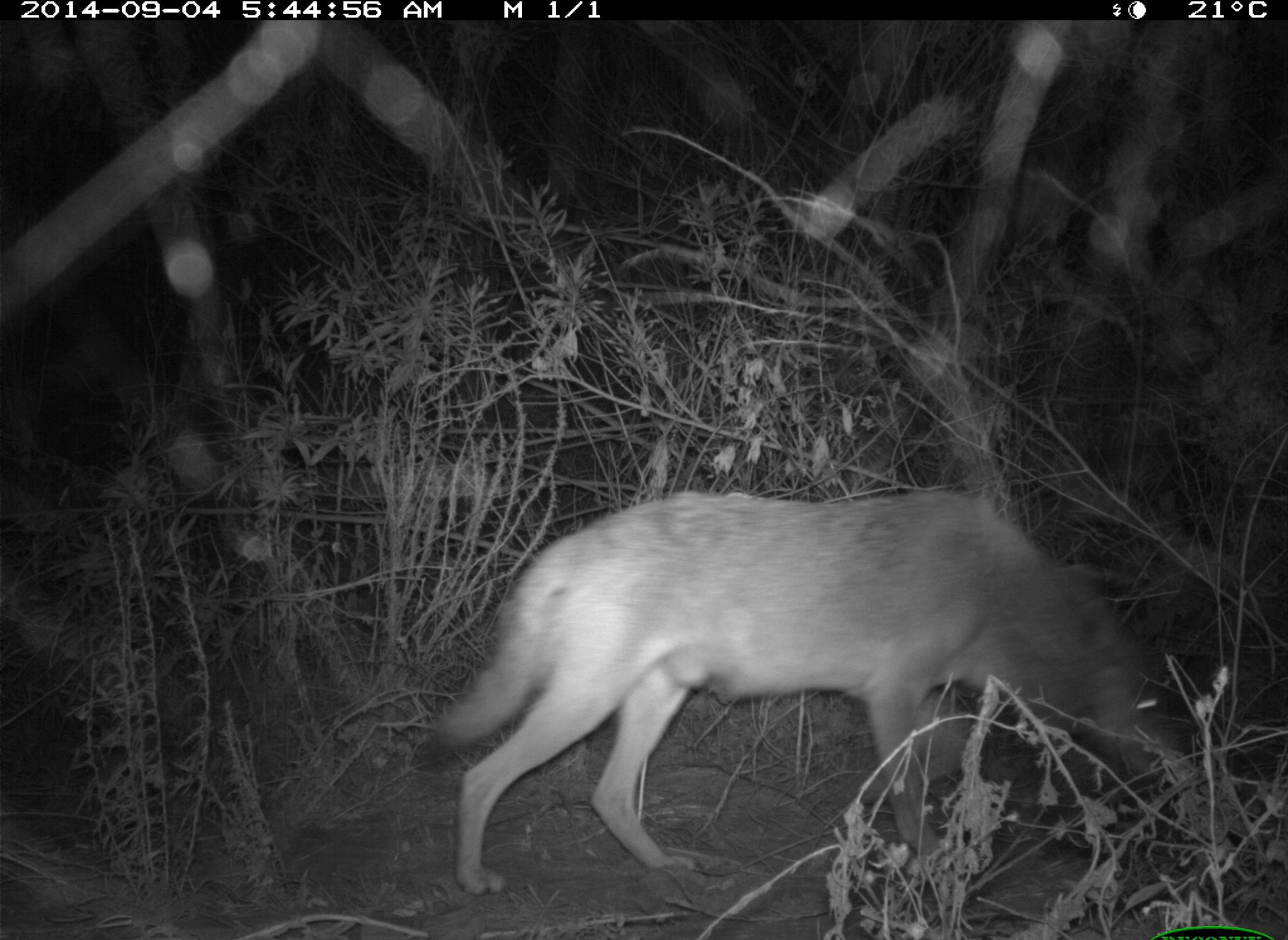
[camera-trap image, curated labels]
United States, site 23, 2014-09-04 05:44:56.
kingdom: Animalia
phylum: Chordata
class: Mammalia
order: Carnivora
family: Canidae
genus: Canis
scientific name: Canis latrans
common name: coyote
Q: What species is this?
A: Coyote (Canis latrans).